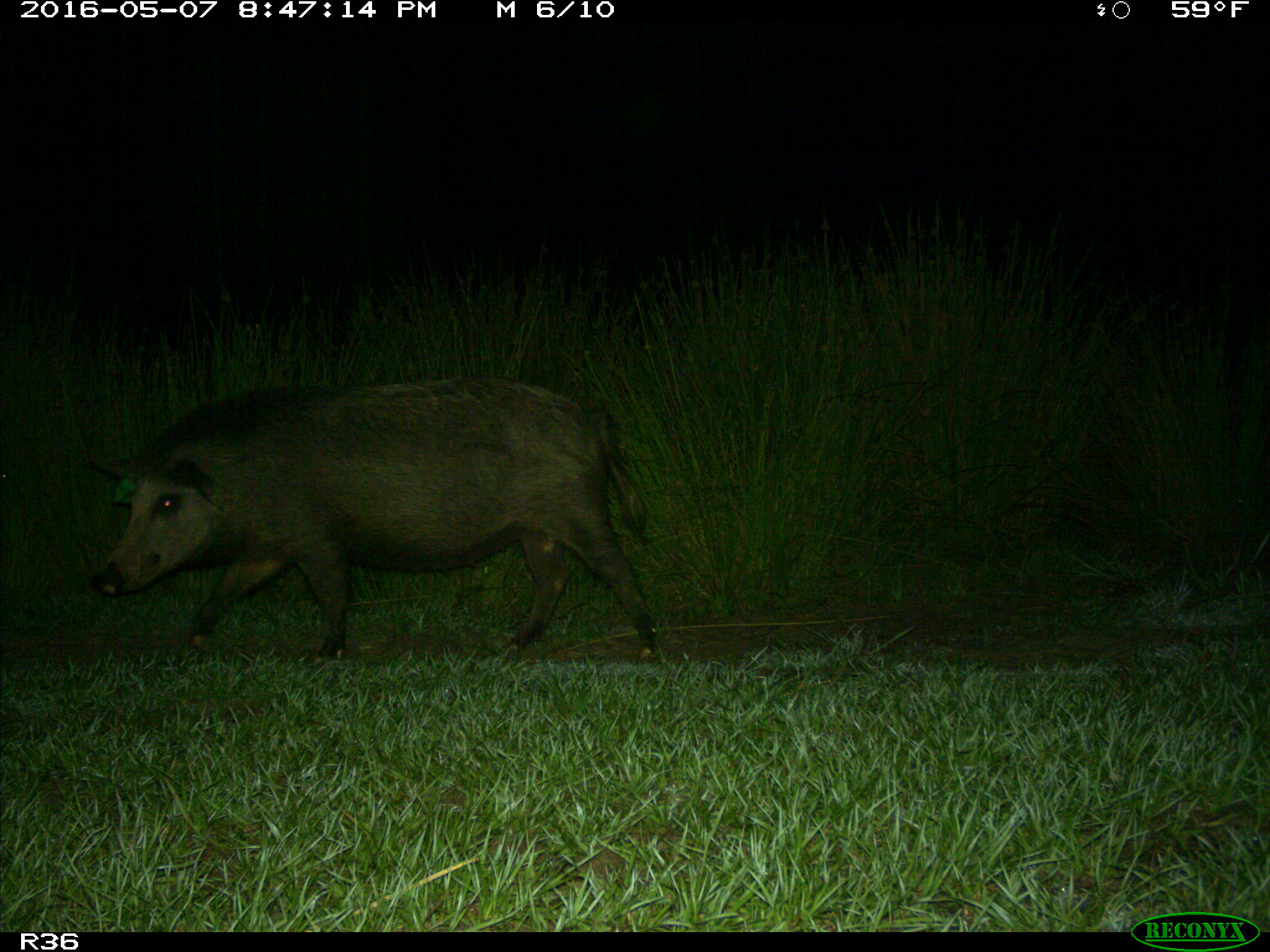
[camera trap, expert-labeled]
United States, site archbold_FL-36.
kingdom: Animalia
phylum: Chordata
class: Mammalia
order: Artiodactyla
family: Suidae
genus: Sus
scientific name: Sus scrofa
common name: wild boar